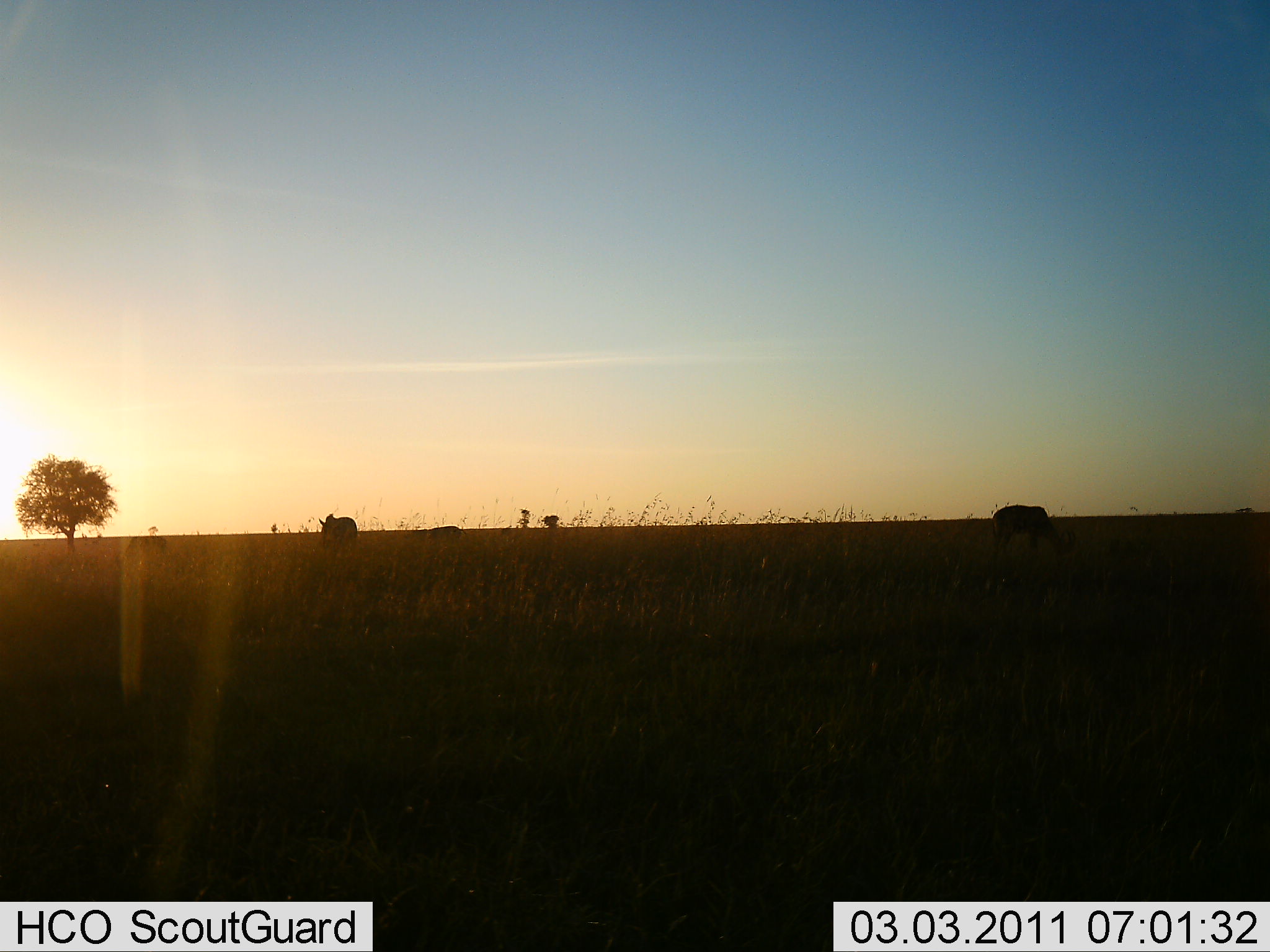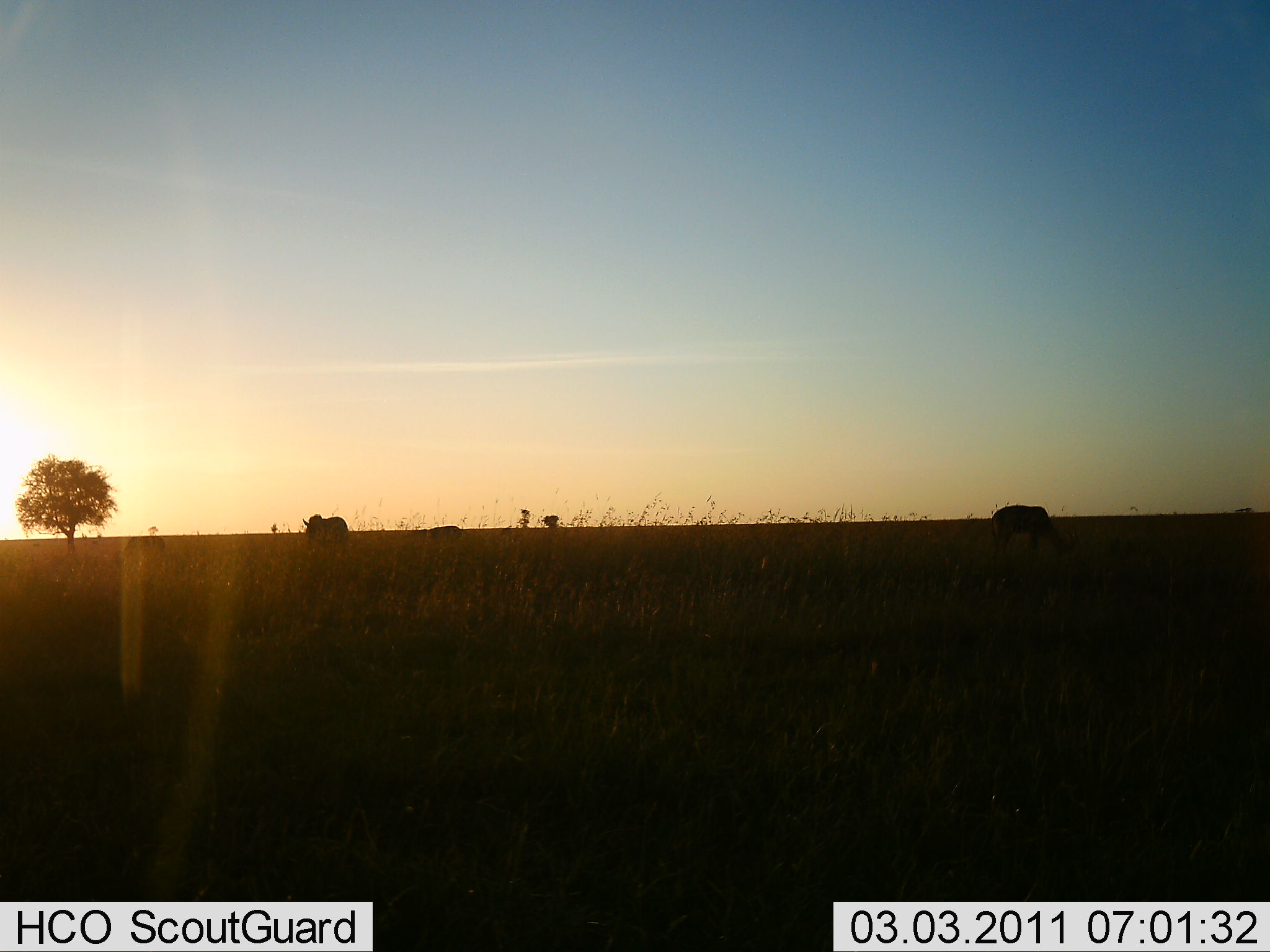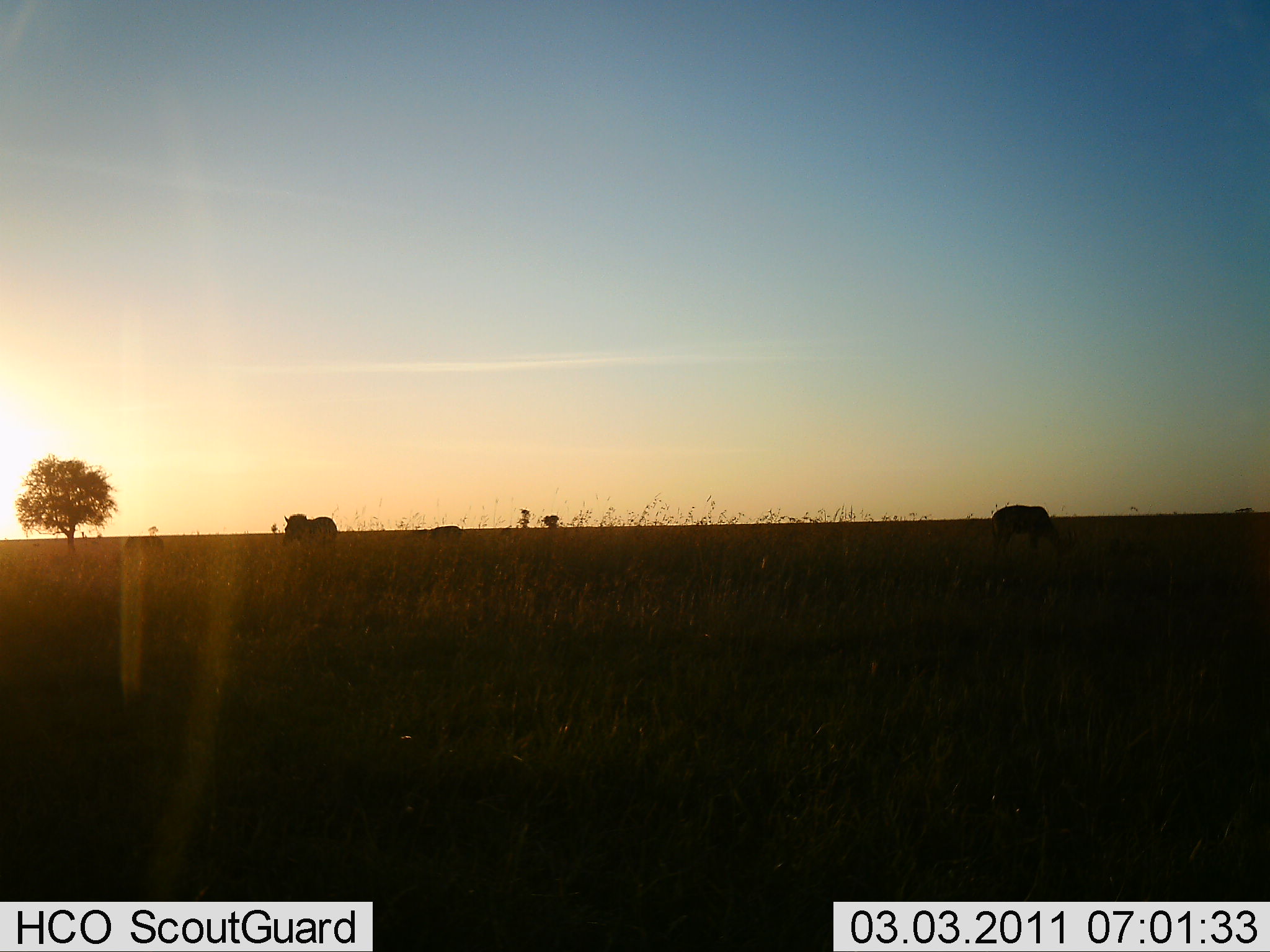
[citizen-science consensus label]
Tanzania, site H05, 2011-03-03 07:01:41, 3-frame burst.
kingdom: Animalia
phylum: Chordata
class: Mammalia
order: Perissodactyla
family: Equidae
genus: Equus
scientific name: Equus quagga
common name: plains zebra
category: zebra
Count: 2.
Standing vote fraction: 38%.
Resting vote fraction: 0%.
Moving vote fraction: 50%.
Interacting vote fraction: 0%.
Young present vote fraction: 0%.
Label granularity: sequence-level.